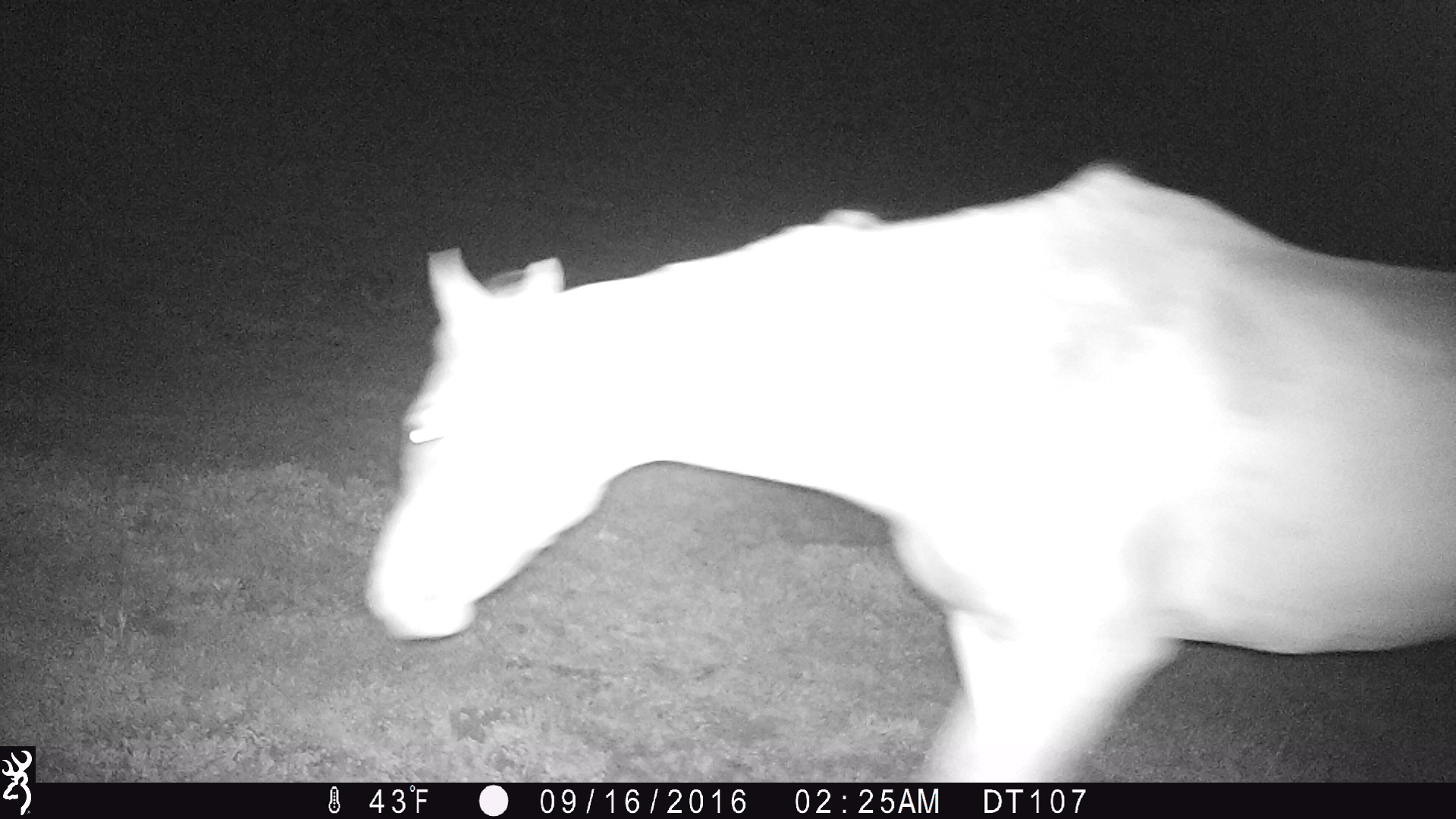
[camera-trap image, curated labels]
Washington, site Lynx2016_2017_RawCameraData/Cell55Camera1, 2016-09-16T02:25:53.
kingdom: Animalia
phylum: Chordata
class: Mammalia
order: Perissodactyla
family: Equidae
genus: Equus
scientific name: Equus caballus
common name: domestic horse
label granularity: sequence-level